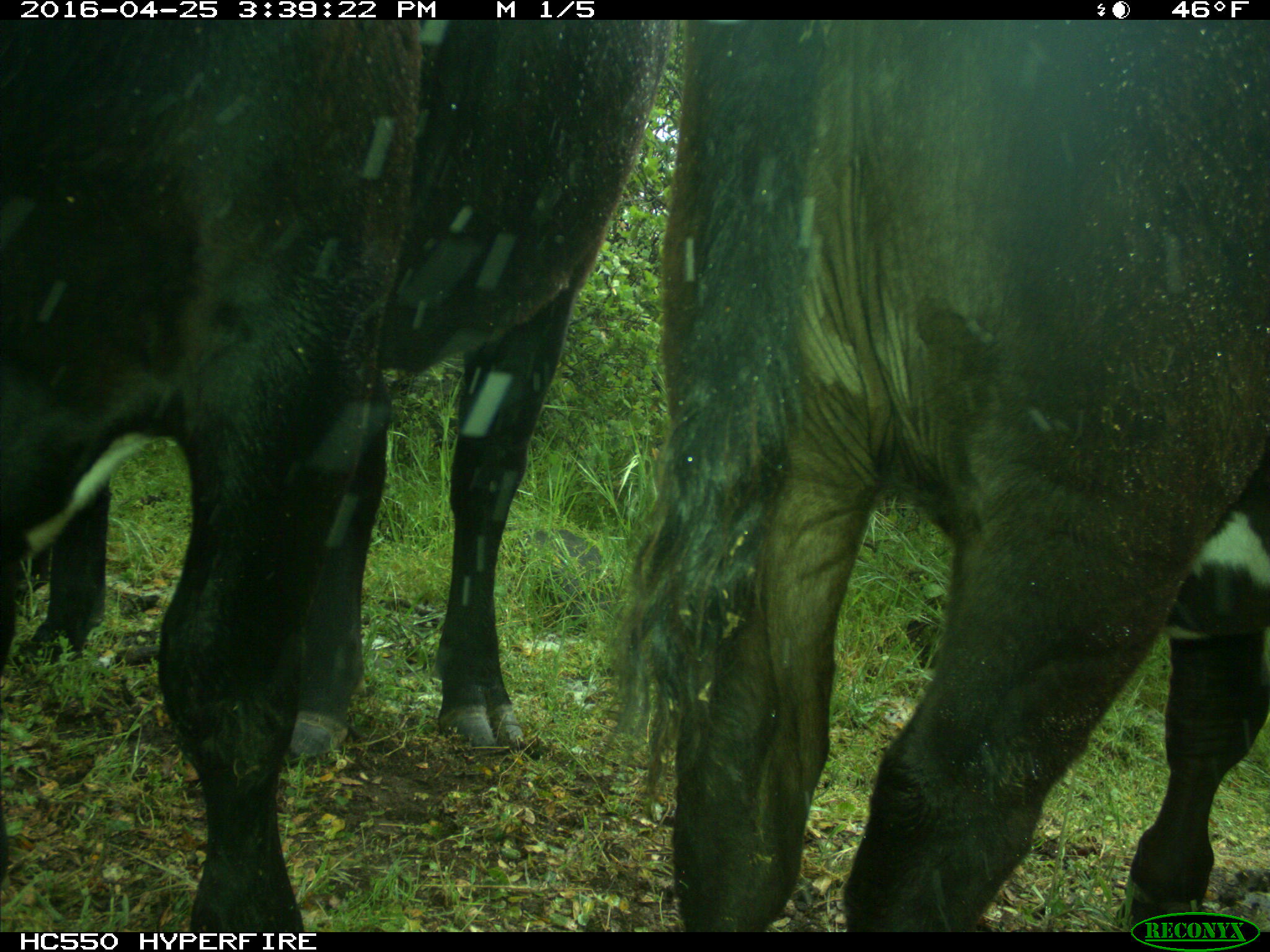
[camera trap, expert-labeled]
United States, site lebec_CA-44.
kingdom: Animalia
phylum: Chordata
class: Mammalia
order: Artiodactyla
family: Bovidae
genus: Bos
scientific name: Bos taurus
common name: domestic cow